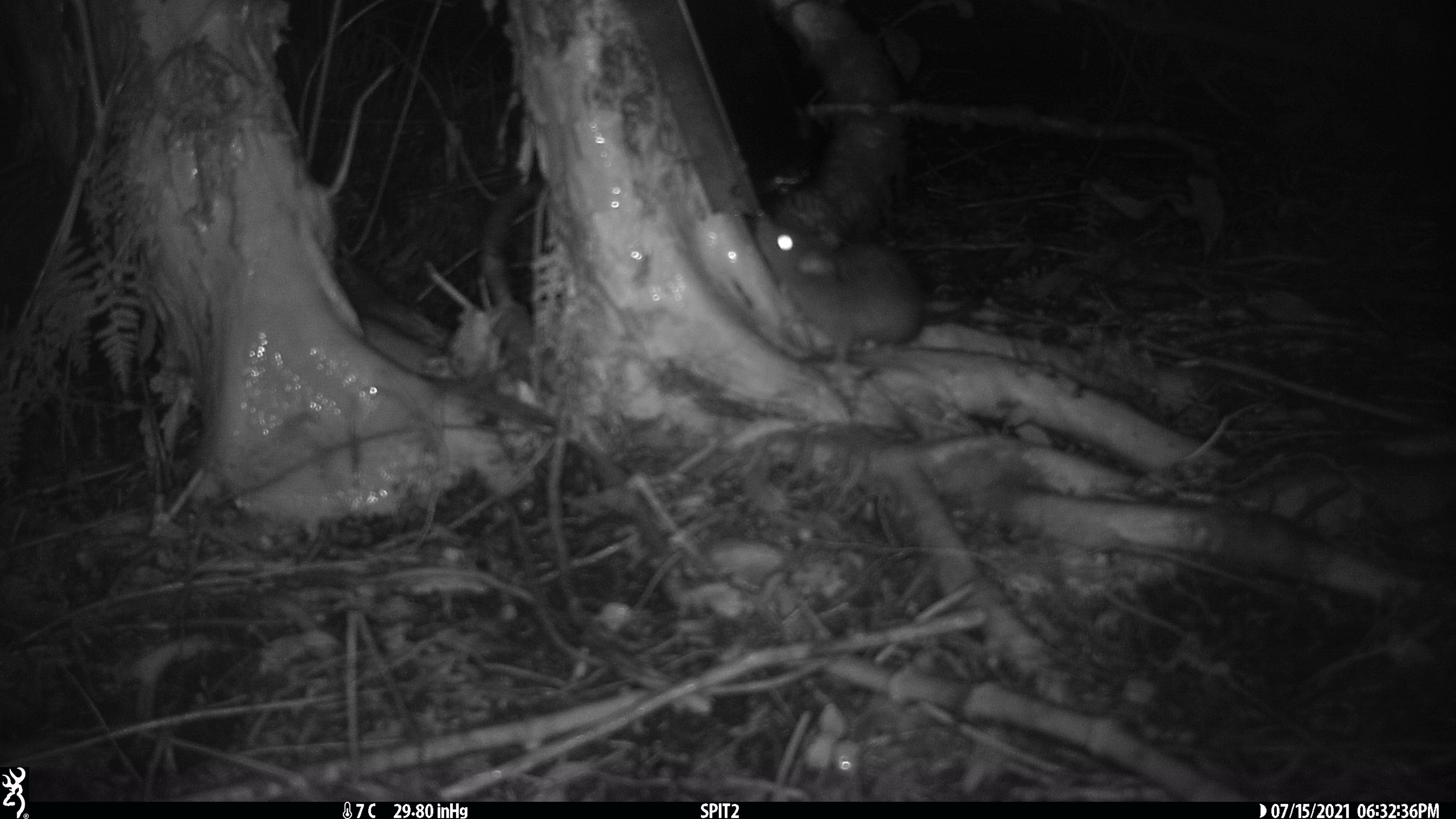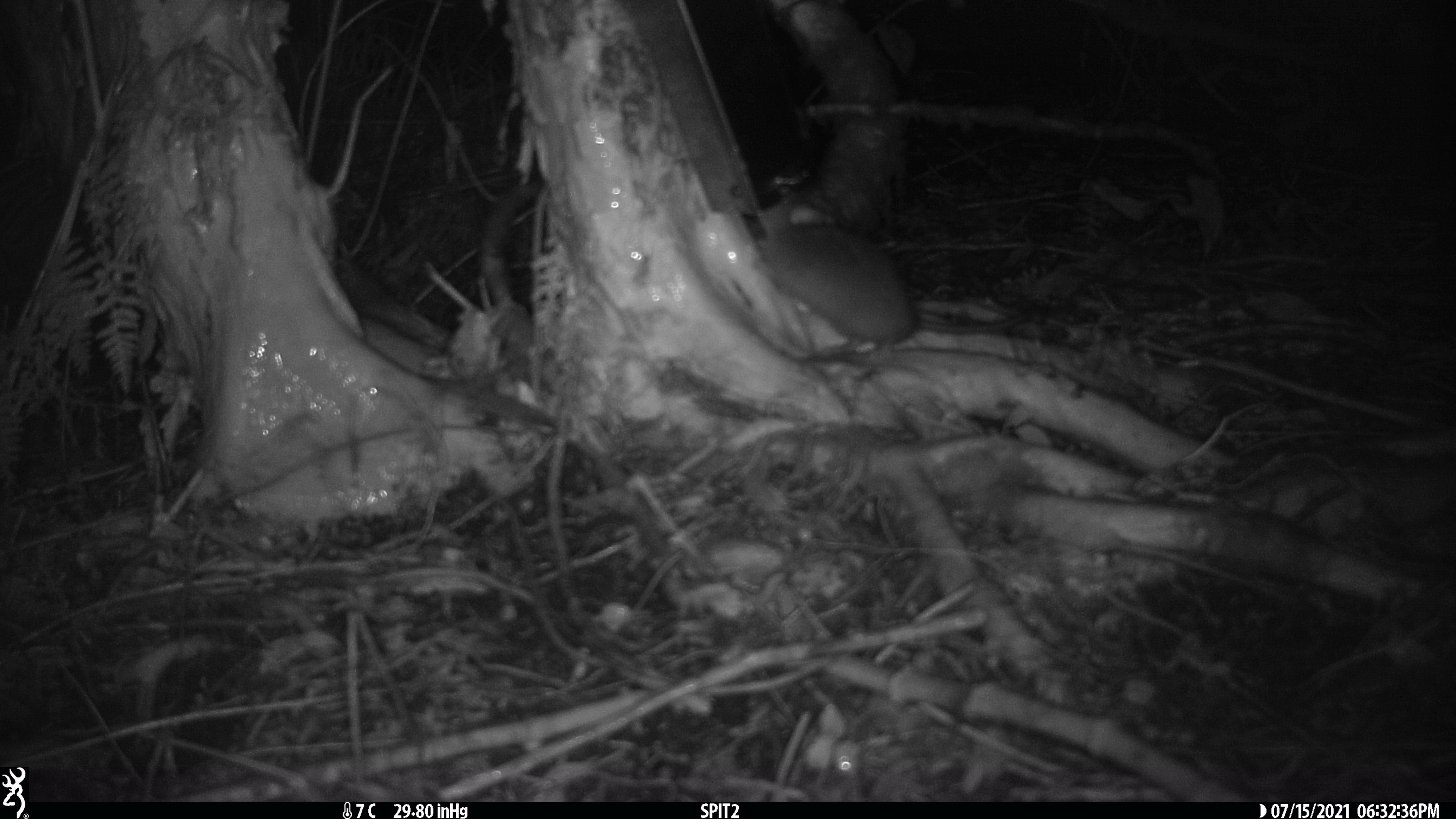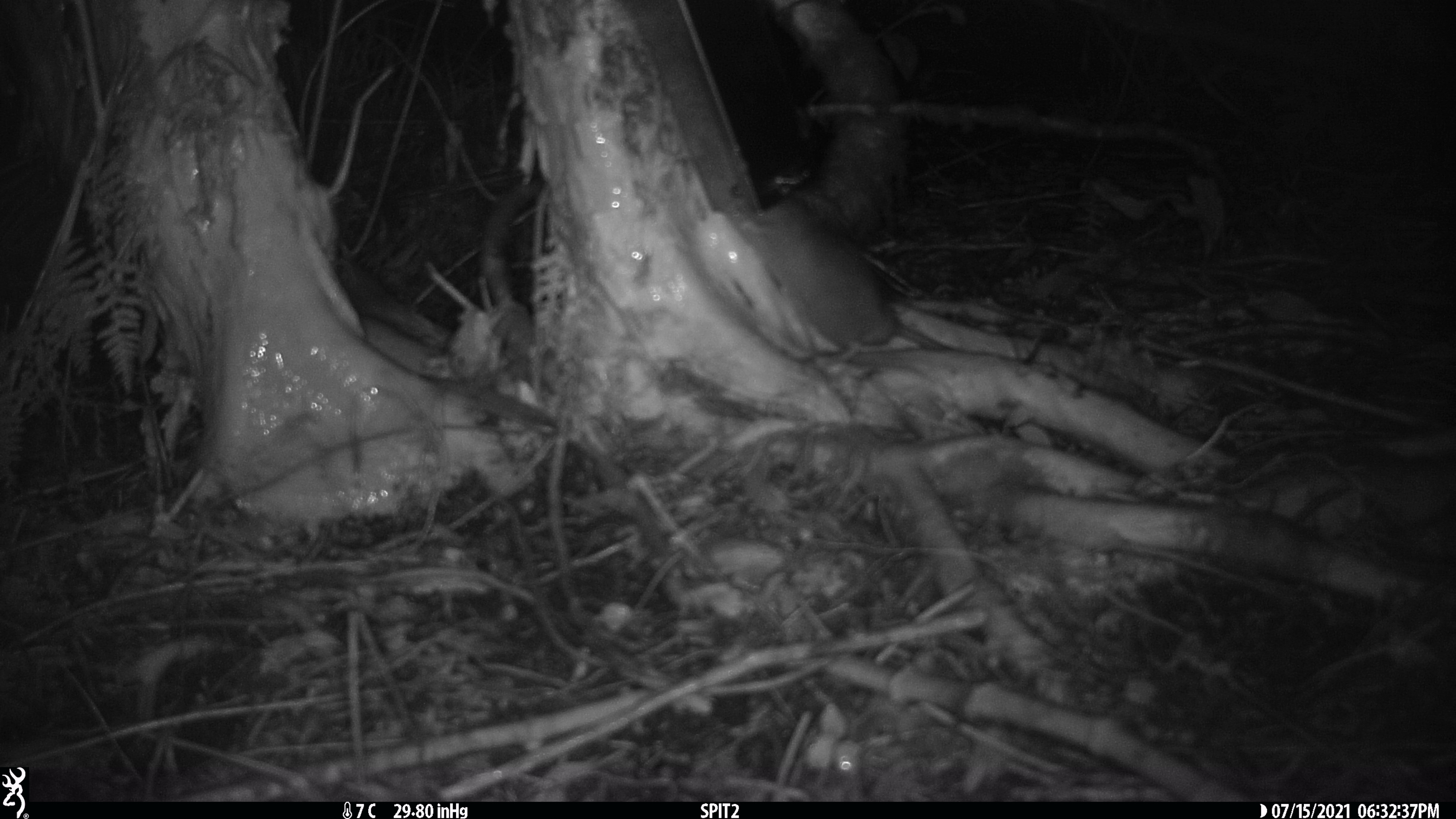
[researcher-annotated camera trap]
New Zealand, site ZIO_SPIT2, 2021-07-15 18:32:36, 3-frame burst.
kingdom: Animalia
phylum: Chordata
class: Mammalia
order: Rodentia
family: Muridae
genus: Rattus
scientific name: Rattus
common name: rat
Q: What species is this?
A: Rat (Rattus).